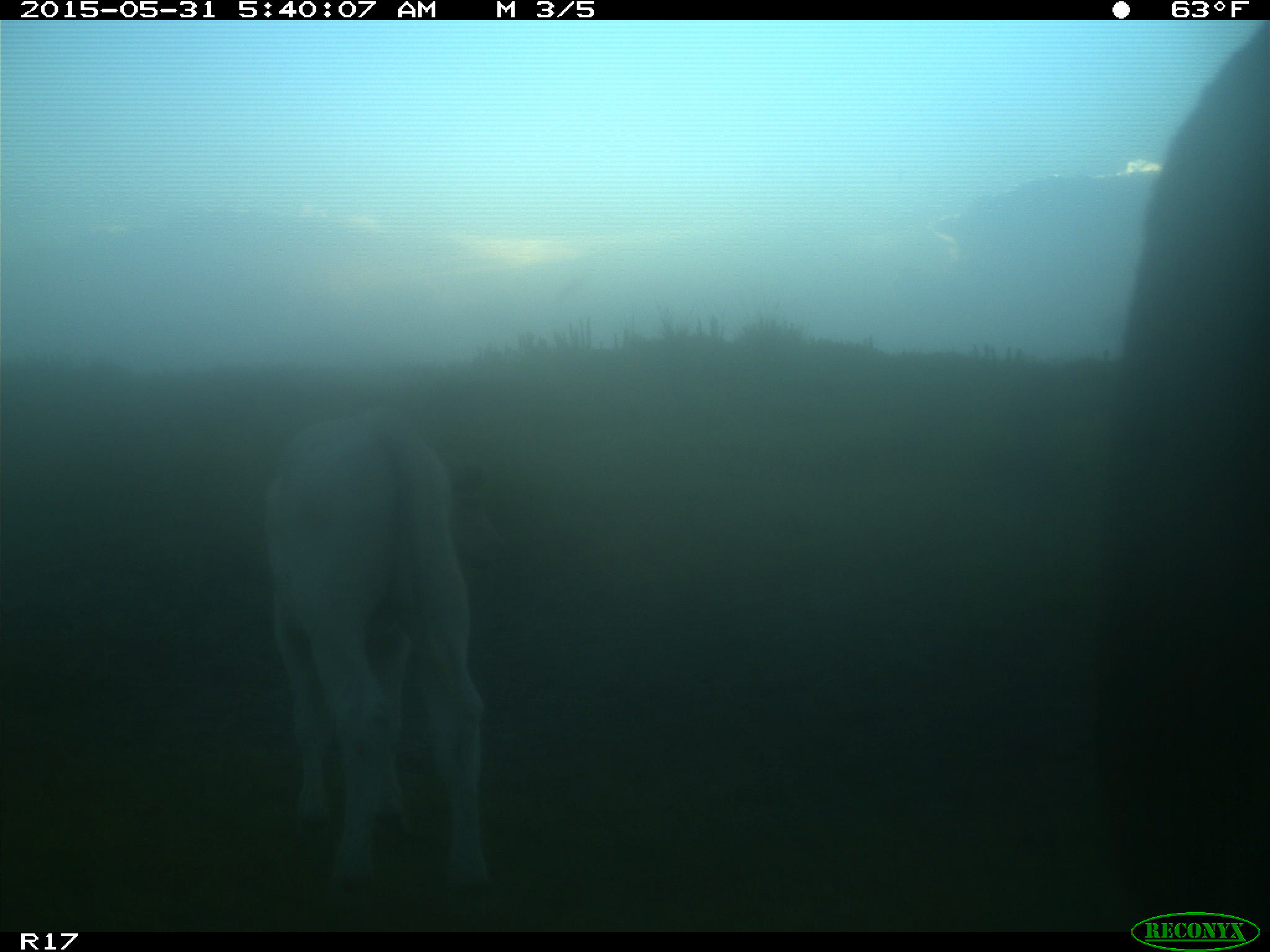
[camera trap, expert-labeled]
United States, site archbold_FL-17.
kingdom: Animalia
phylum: Chordata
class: Mammalia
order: Artiodactyla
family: Bovidae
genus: Bos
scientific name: Bos taurus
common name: domestic cow